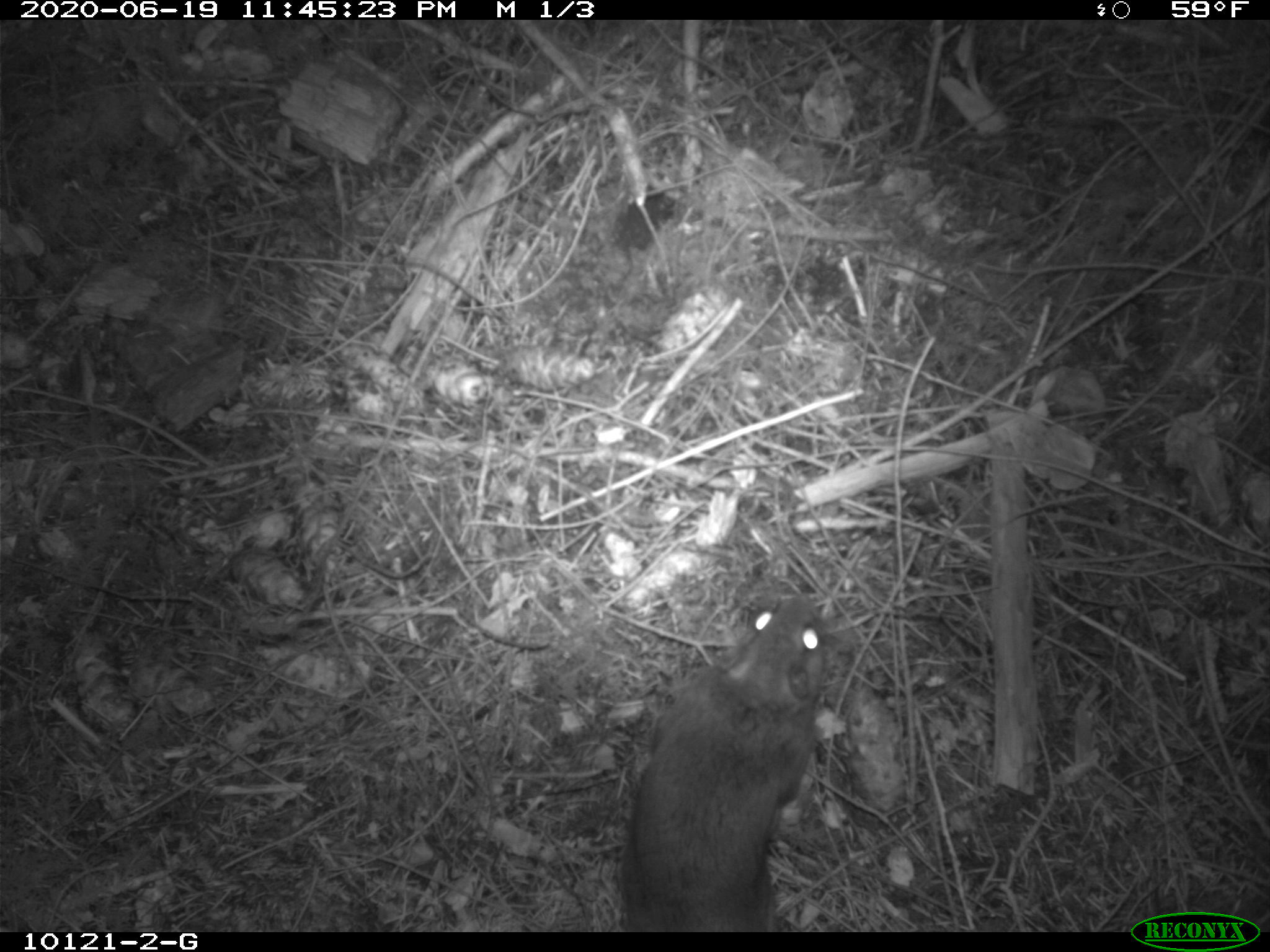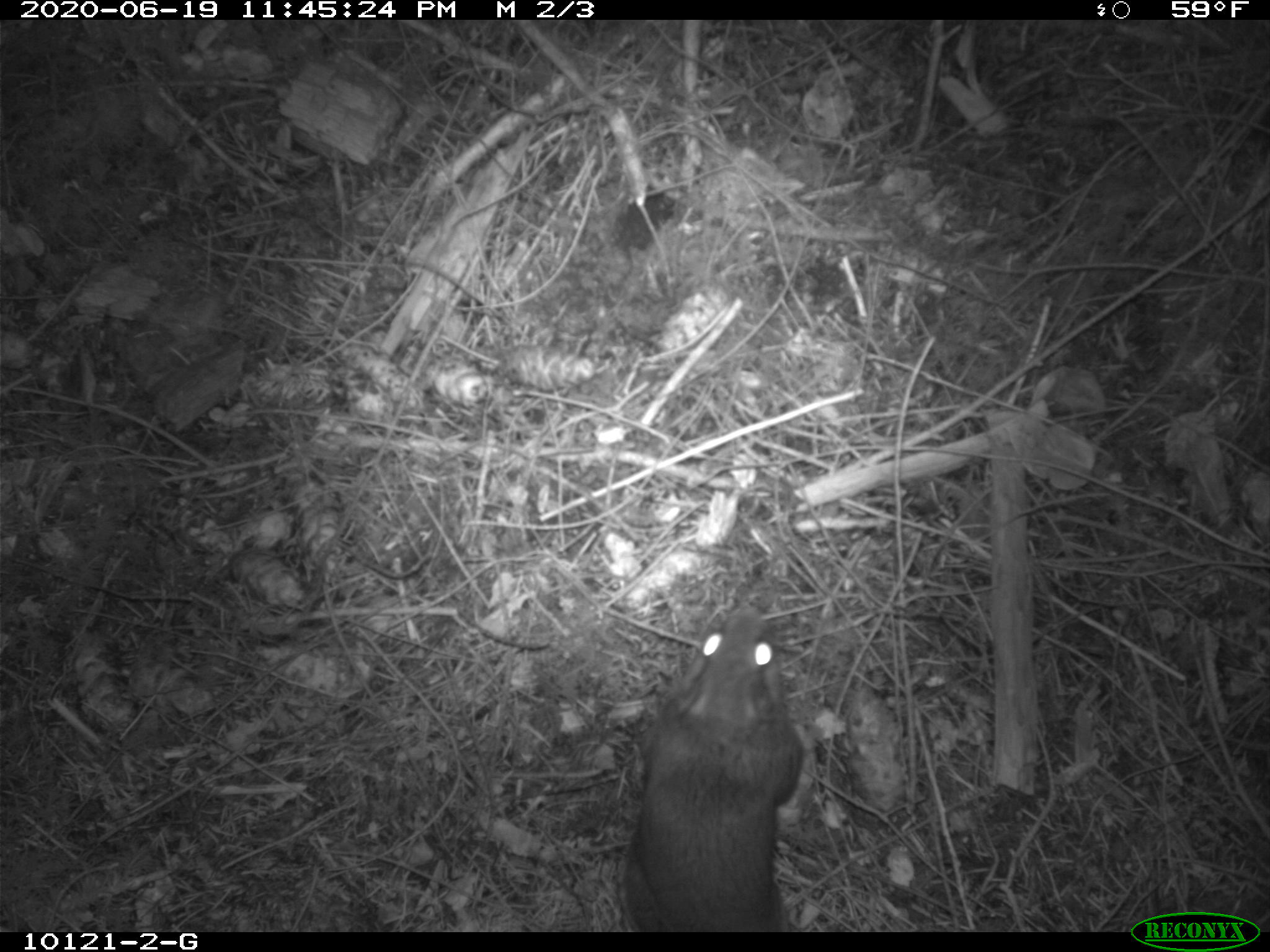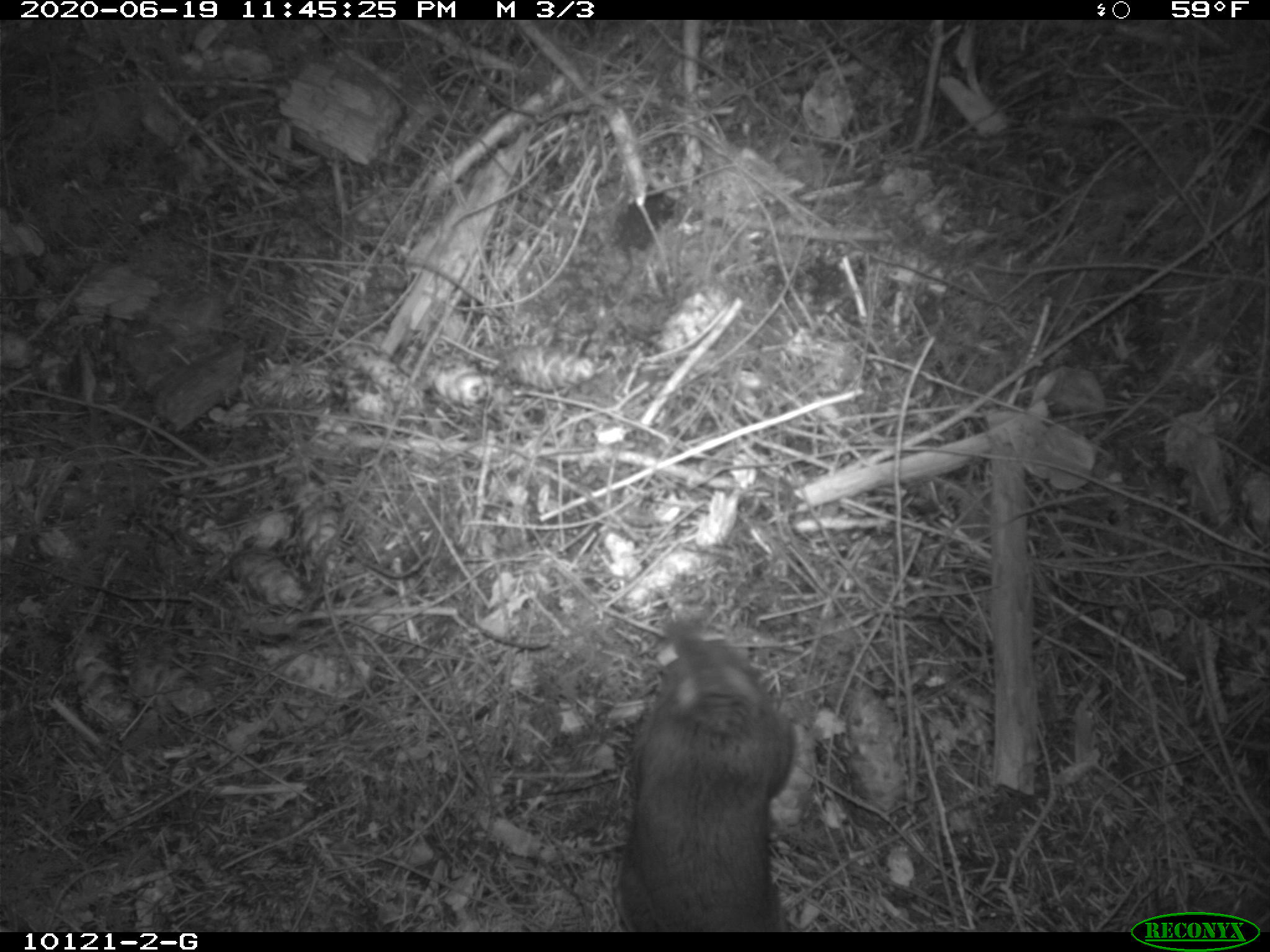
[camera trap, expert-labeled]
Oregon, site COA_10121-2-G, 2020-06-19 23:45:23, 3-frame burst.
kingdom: Animalia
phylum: Chordata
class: Mammalia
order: Rodentia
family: Sciuridae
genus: Glaucomys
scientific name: Glaucomys oregonensis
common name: humboldt's flying squirrel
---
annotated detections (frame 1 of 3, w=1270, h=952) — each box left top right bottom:
humboldt's flying squirrel: 607 582 842 926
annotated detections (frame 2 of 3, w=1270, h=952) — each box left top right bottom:
humboldt's flying squirrel: 614 596 819 928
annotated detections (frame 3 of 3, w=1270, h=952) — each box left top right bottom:
humboldt's flying squirrel: 606 608 814 926